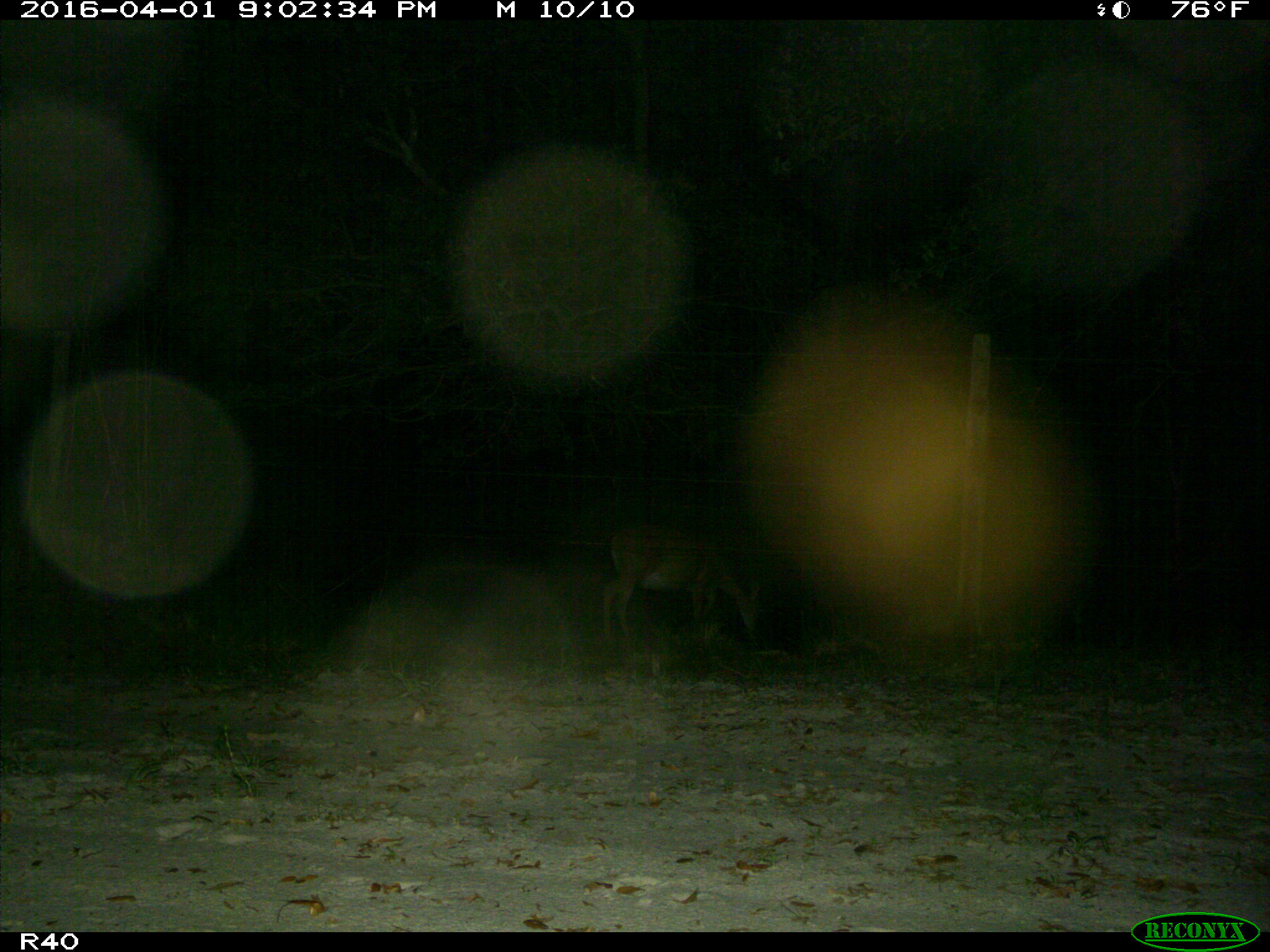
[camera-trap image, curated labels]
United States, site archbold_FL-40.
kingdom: Animalia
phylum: Chordata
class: Mammalia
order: Artiodactyla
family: Cervidae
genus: Odocoileus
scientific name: Odocoileus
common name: deer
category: unidentified deer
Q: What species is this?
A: Unidentified deer (deer) (Odocoileus).